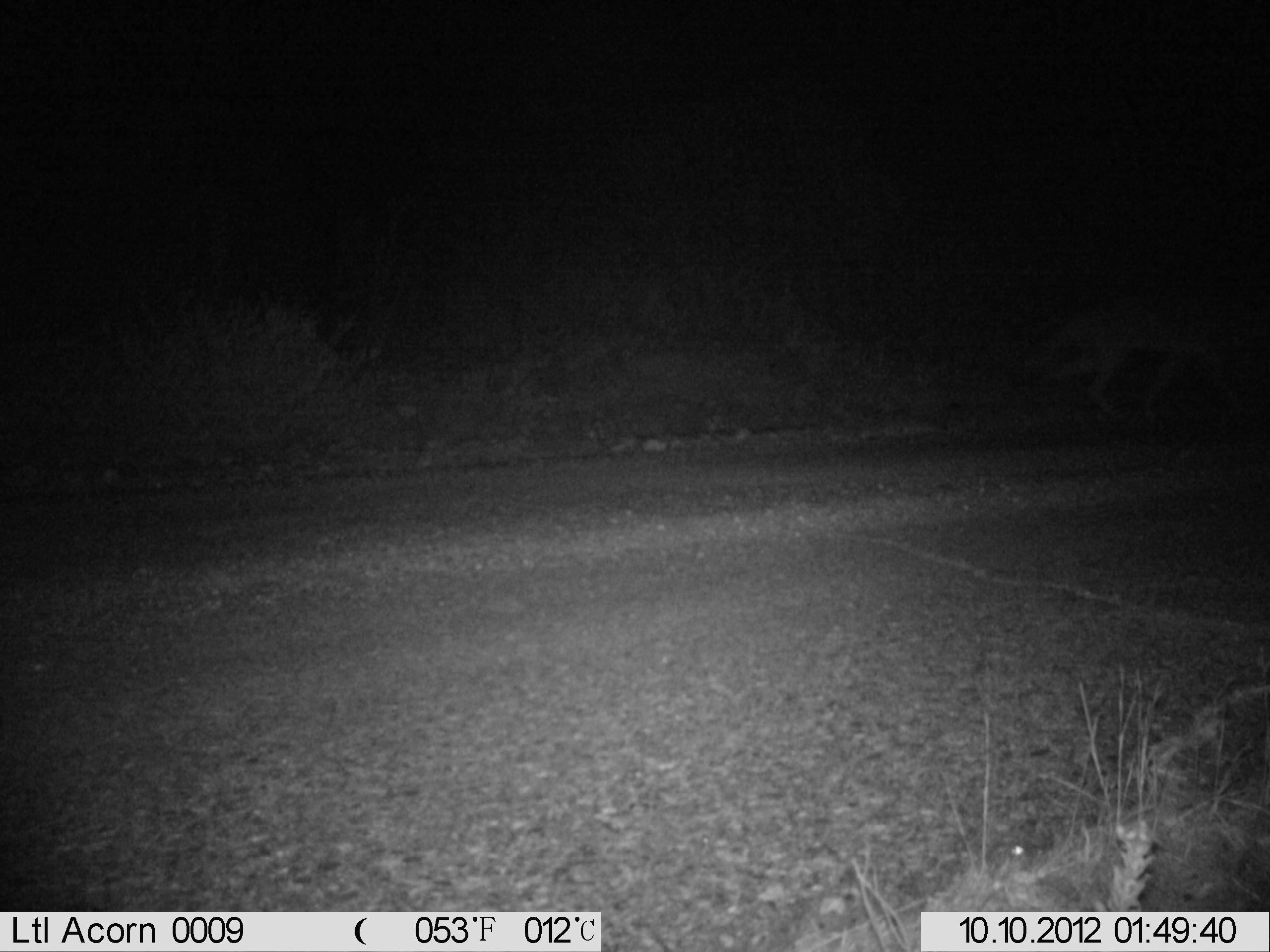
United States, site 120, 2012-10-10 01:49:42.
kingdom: Animalia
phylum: Chordata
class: Mammalia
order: Carnivora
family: Canidae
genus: Canis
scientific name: Canis latrans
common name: coyote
Coyote (Canis latrans).